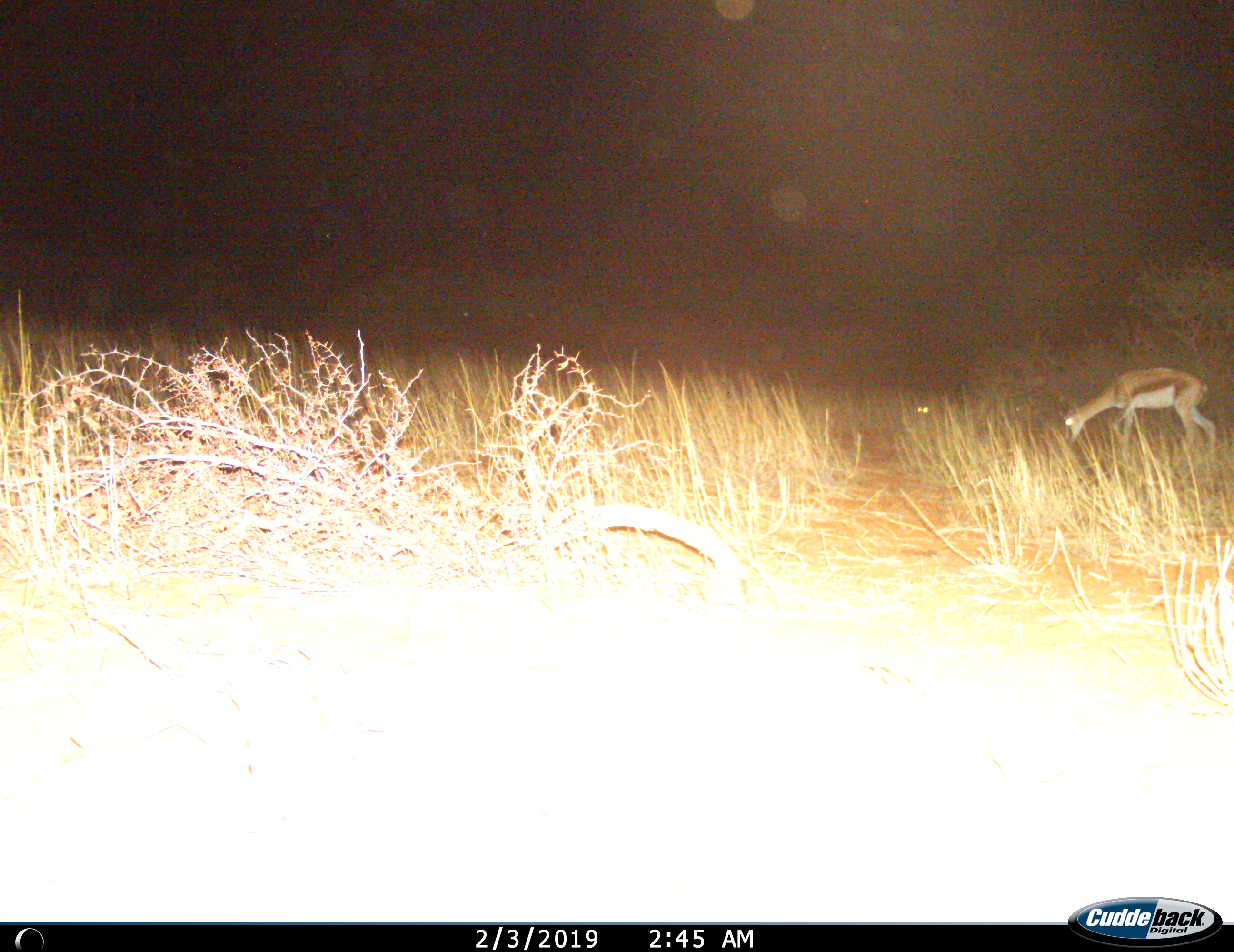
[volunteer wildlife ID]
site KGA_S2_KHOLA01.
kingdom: Animalia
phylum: Chordata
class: Mammalia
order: Artiodactyla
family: Bovidae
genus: Antidorcas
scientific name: Antidorcas marsupialis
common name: springbok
Springbok (Antidorcas marsupialis), count 1. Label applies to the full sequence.